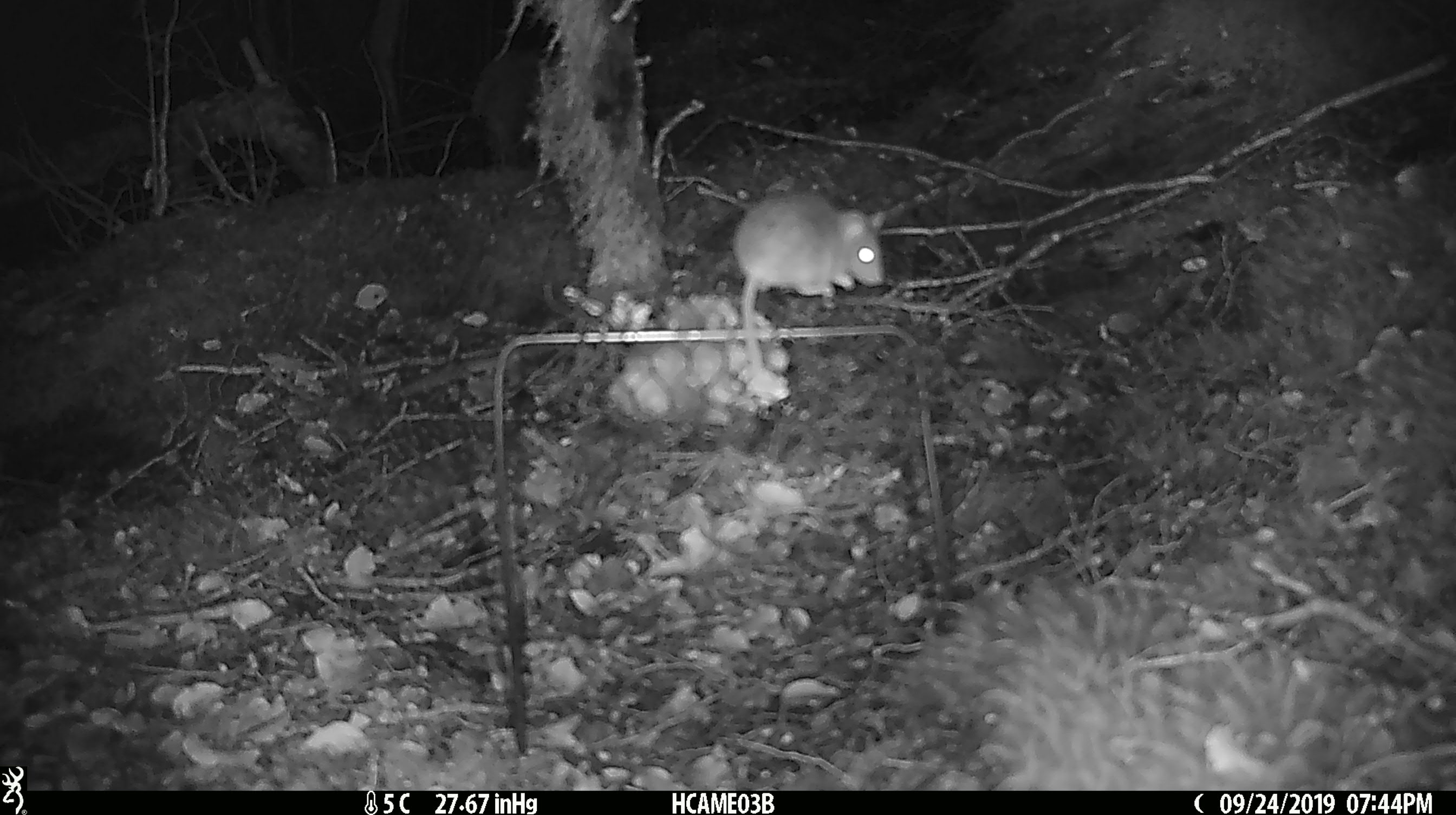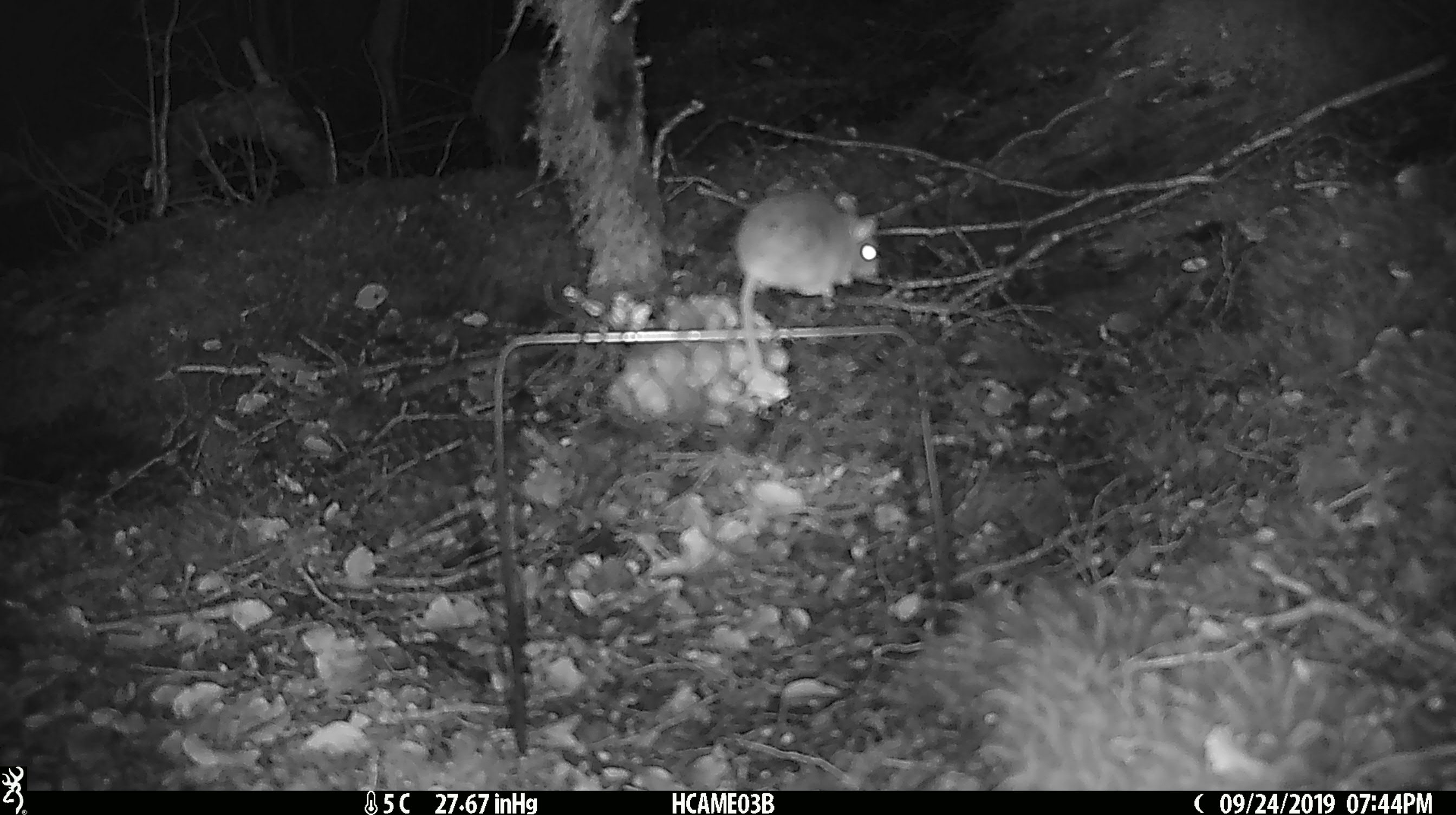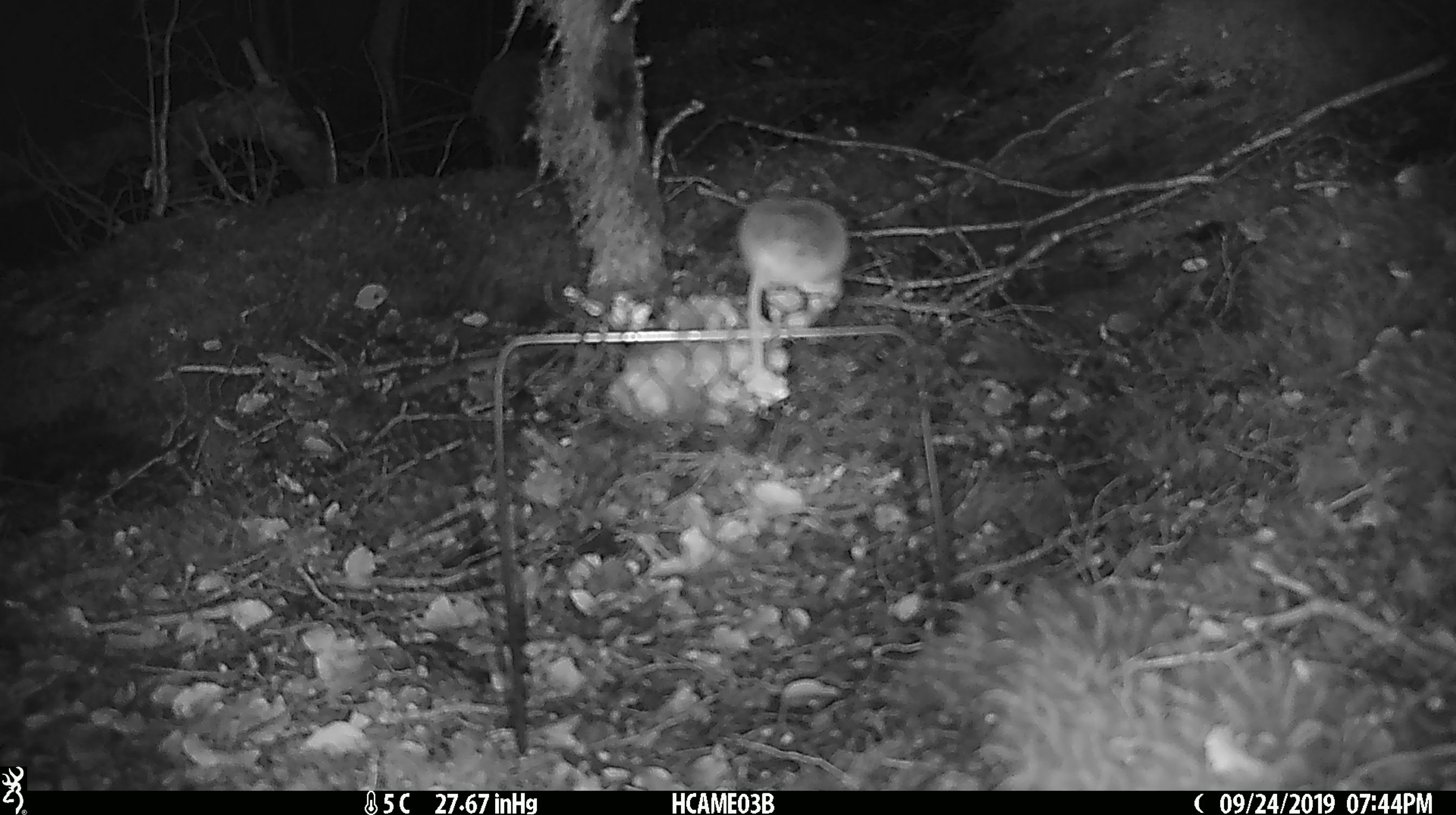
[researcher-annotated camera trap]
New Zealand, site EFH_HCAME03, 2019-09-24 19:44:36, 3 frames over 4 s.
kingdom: Animalia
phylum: Chordata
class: Mammalia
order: Rodentia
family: Muridae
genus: Mus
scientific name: Mus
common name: mouse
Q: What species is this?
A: Mouse (Mus).